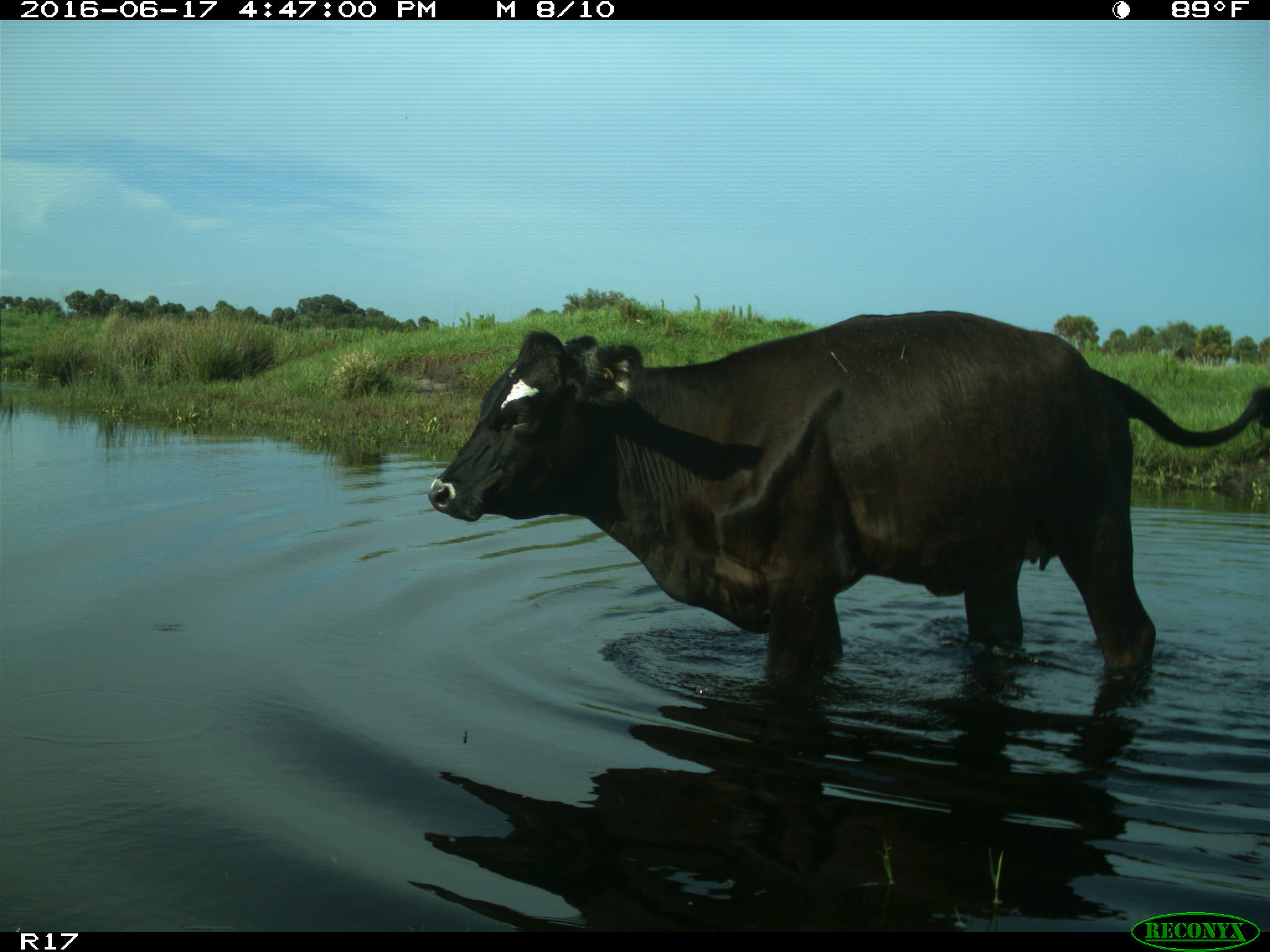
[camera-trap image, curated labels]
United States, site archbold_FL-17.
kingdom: Animalia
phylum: Chordata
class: Mammalia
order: Artiodactyla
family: Bovidae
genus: Bos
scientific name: Bos taurus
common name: domestic cow